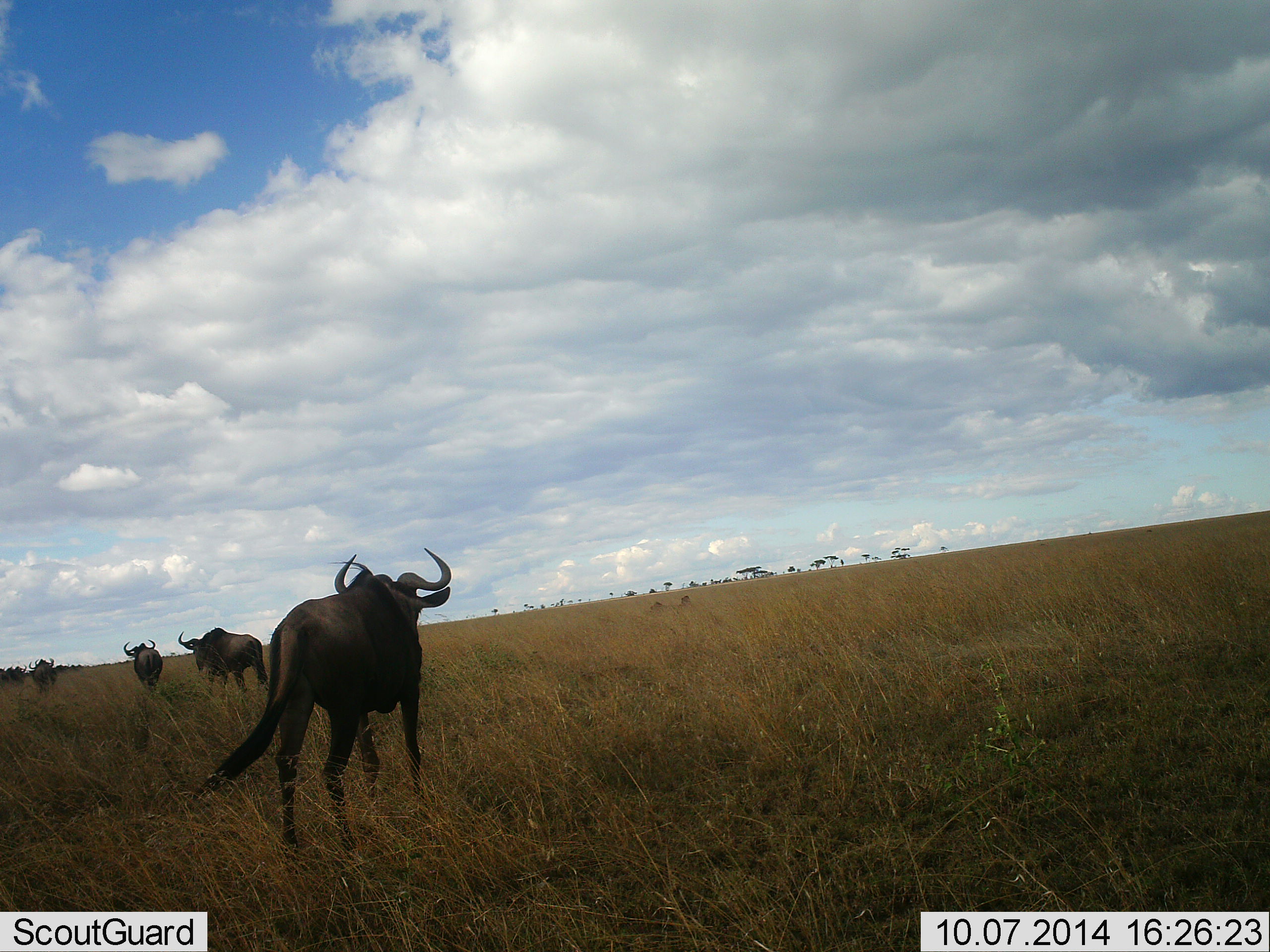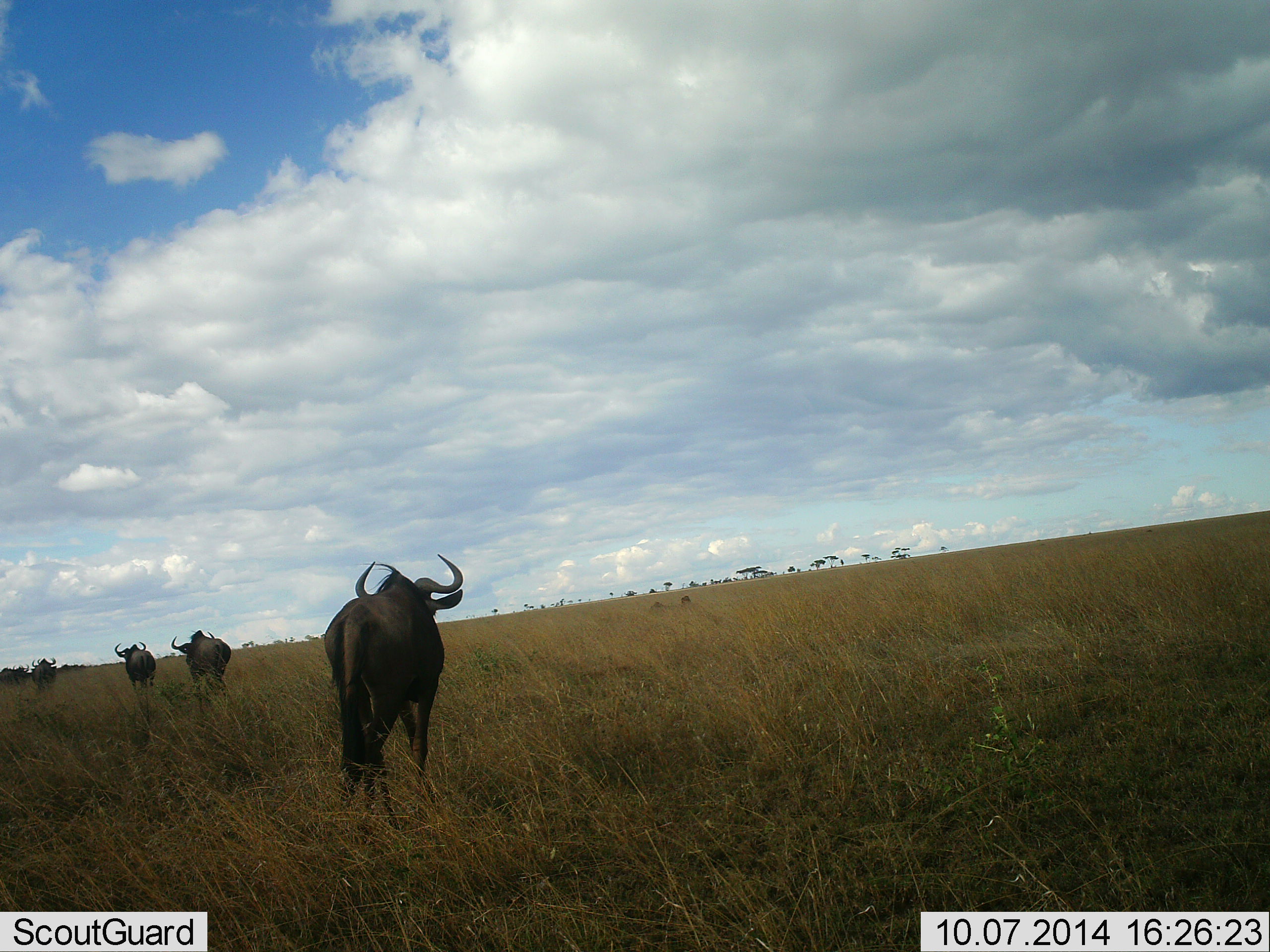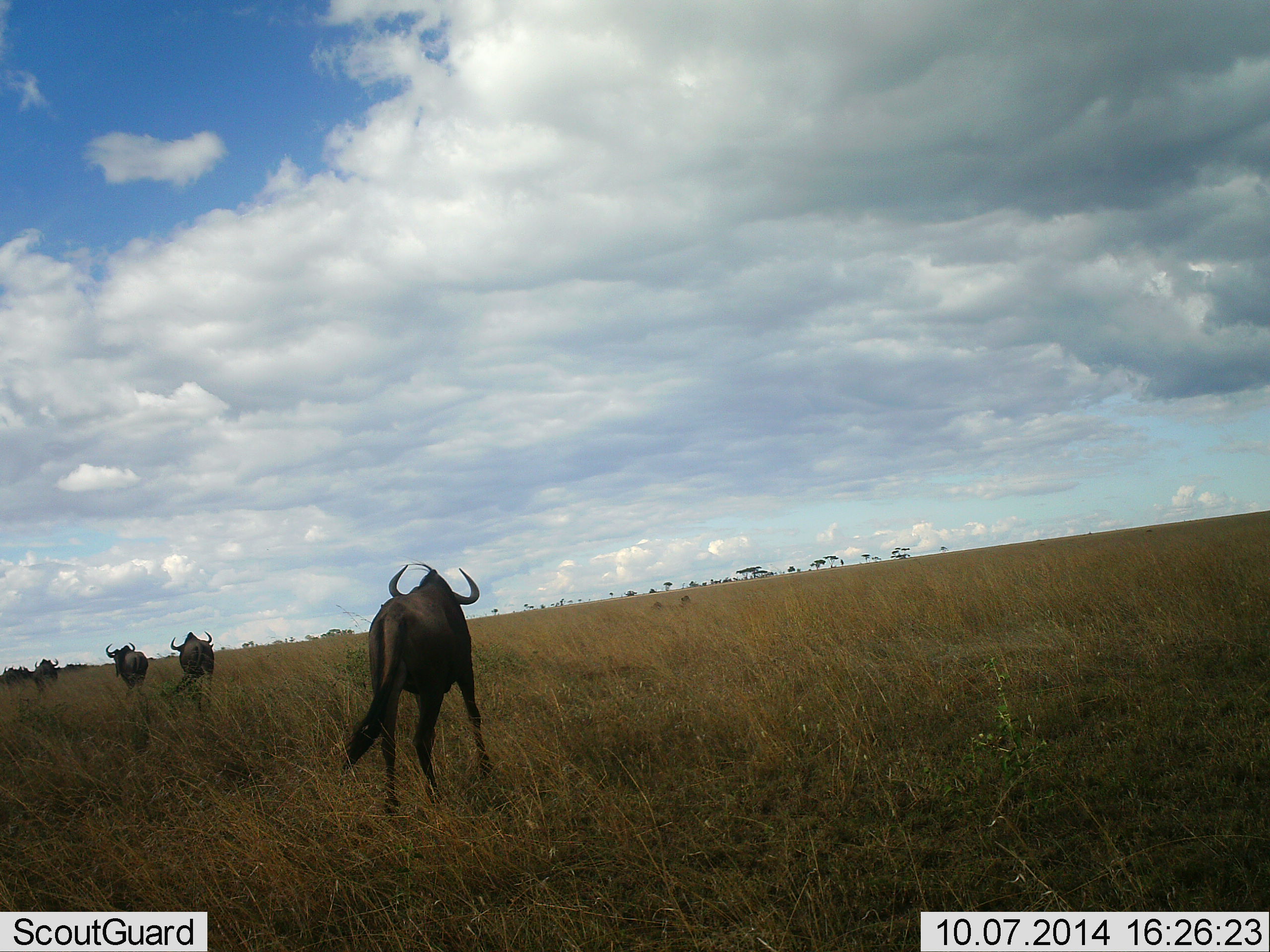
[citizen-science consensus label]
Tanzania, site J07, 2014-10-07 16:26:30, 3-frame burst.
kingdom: Animalia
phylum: Chordata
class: Mammalia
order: Artiodactyla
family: Bovidae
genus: Connochaetes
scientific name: Connochaetes taurinus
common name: blue wildebeest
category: wildebeest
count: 5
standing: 9%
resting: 0%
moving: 91%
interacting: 0%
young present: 0%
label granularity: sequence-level